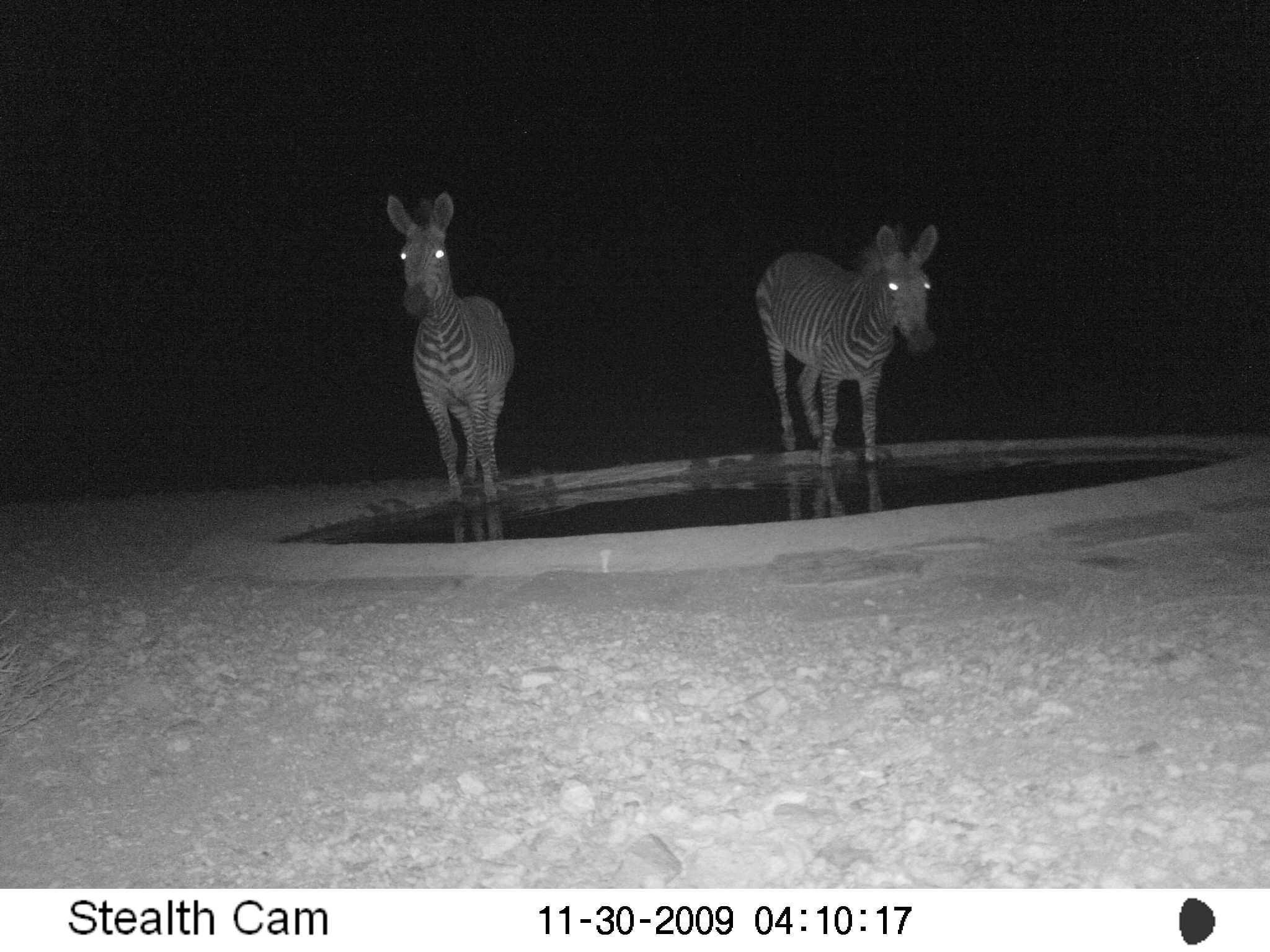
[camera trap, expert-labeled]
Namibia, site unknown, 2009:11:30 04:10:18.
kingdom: Animalia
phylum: Chordata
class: Mammalia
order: Perissodactyla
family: Equidae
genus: Equus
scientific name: Equus zebra hartmannae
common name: hartmann's mountain zebra